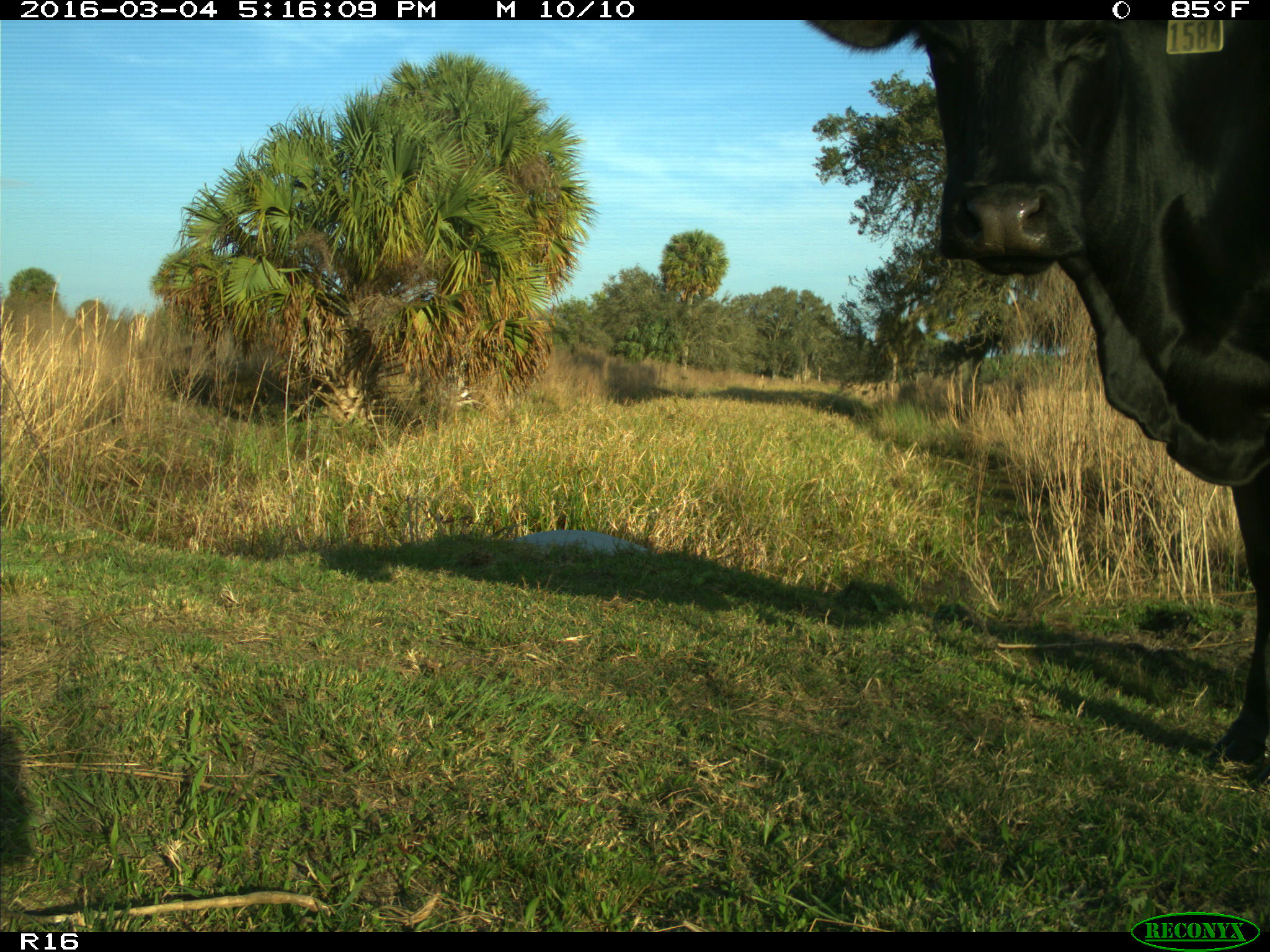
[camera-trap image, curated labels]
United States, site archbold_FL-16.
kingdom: Animalia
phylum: Chordata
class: Mammalia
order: Artiodactyla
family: Bovidae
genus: Bos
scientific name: Bos taurus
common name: domestic cow